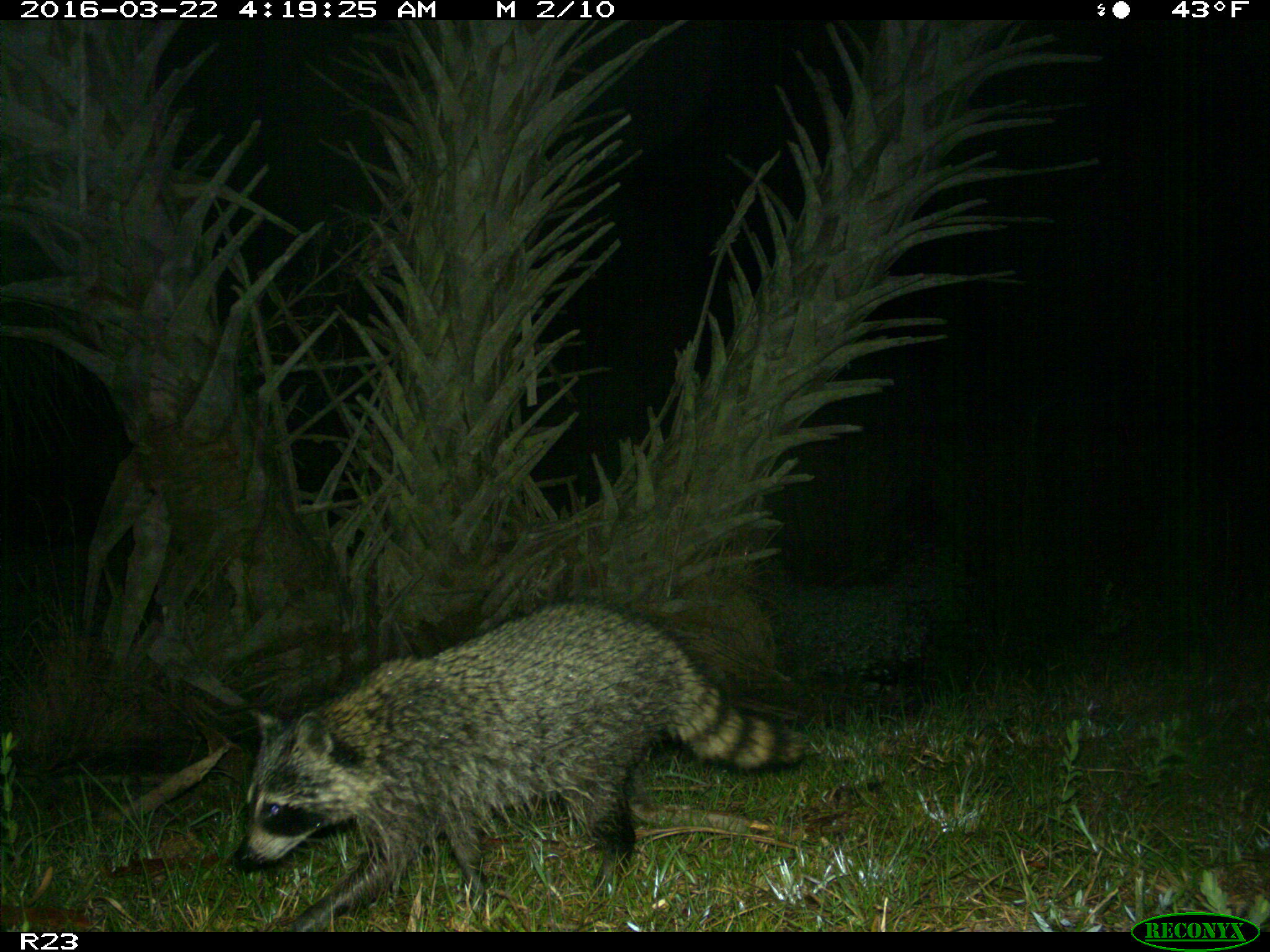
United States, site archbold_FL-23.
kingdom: Animalia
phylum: Chordata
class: Mammalia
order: Carnivora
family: Procyonidae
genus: Procyon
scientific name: Procyon lotor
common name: common raccoon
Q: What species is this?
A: Procyon lotor (common raccoon).